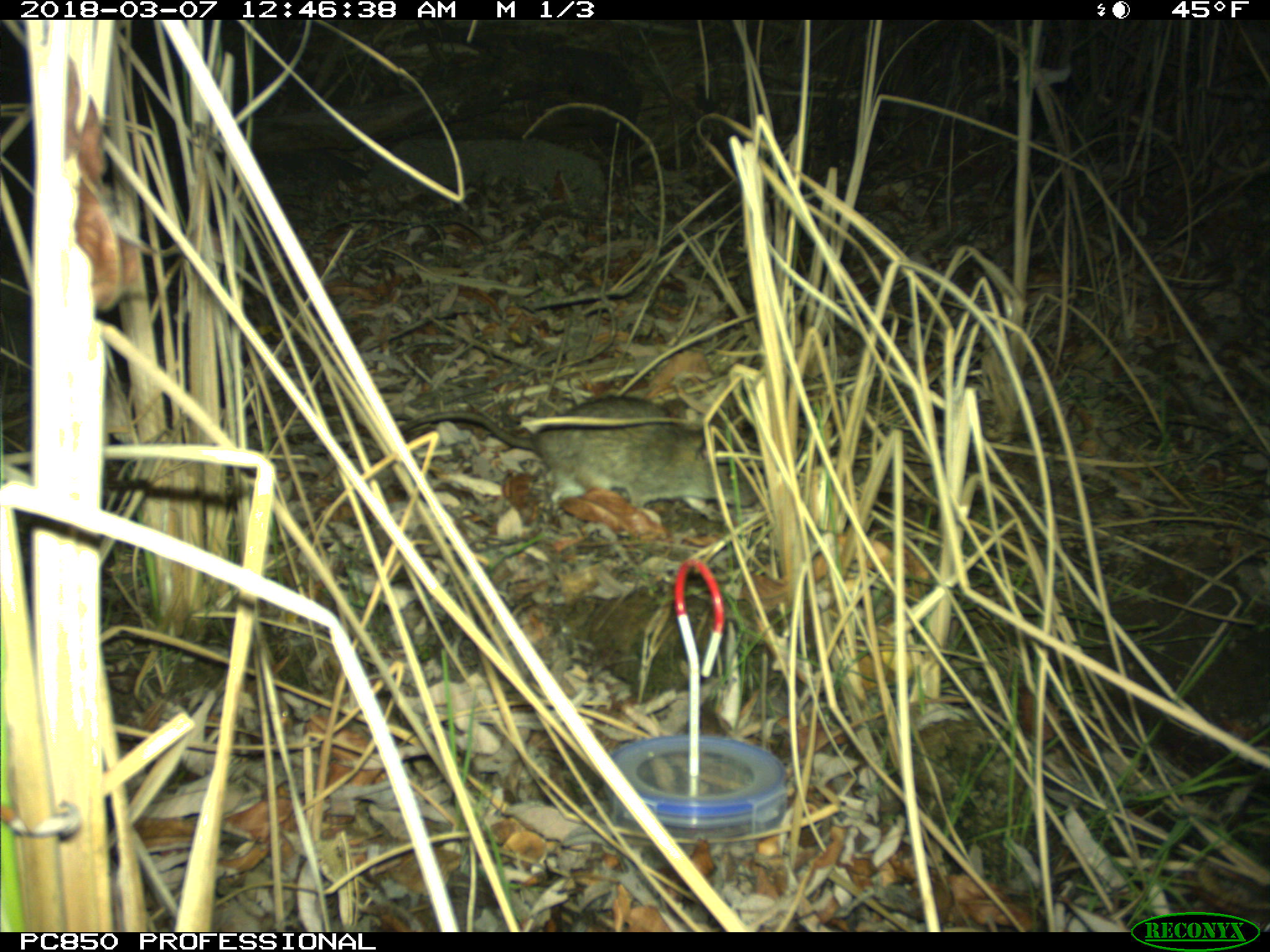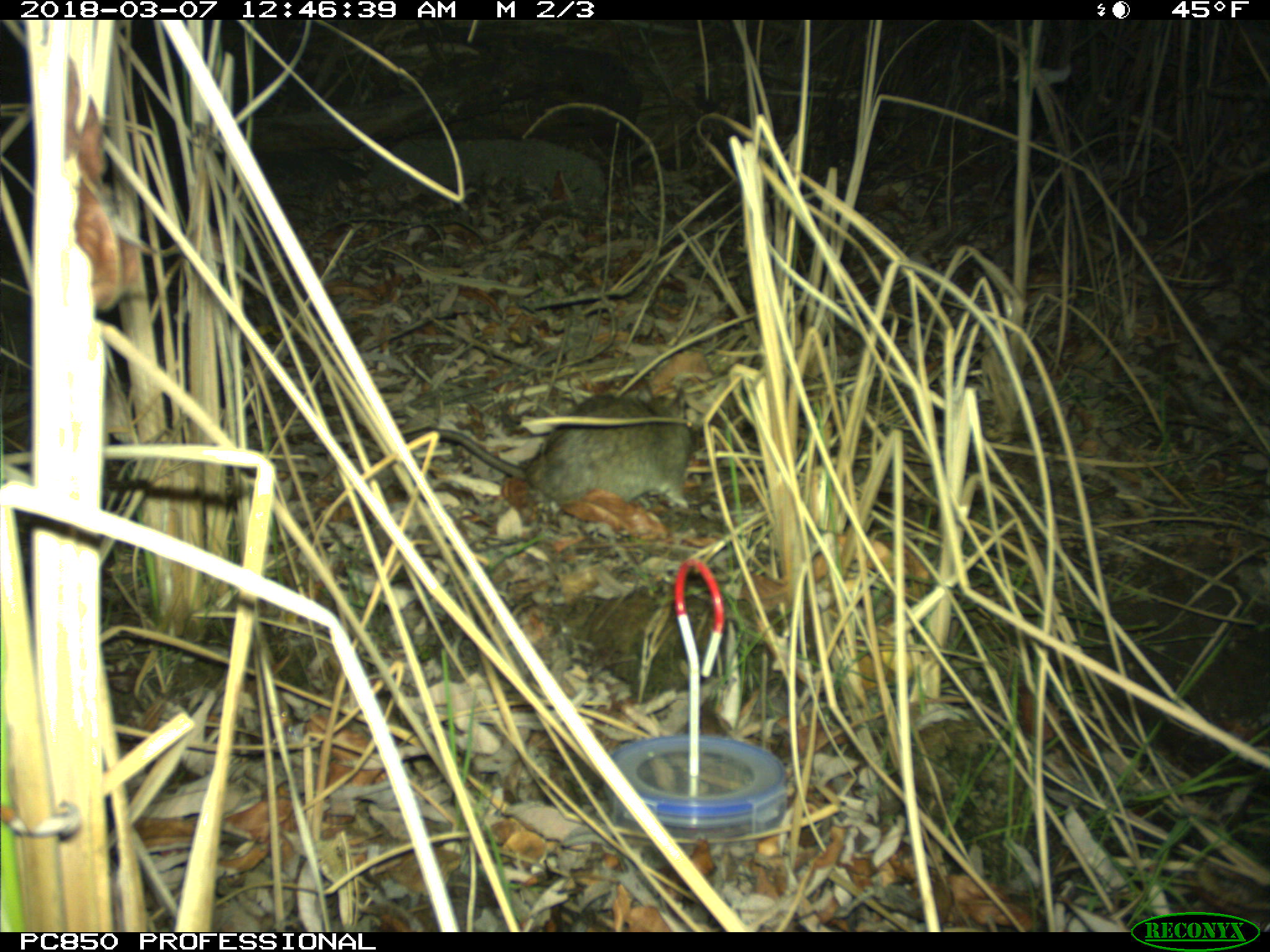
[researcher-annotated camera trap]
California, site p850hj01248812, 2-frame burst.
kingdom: Animalia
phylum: Chordata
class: Mammalia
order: Rodentia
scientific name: Rodentia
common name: rodent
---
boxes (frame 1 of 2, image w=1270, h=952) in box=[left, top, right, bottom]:
rodent: box=[397, 395, 755, 524]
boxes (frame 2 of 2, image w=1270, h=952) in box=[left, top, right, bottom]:
rodent: box=[404, 394, 695, 508]